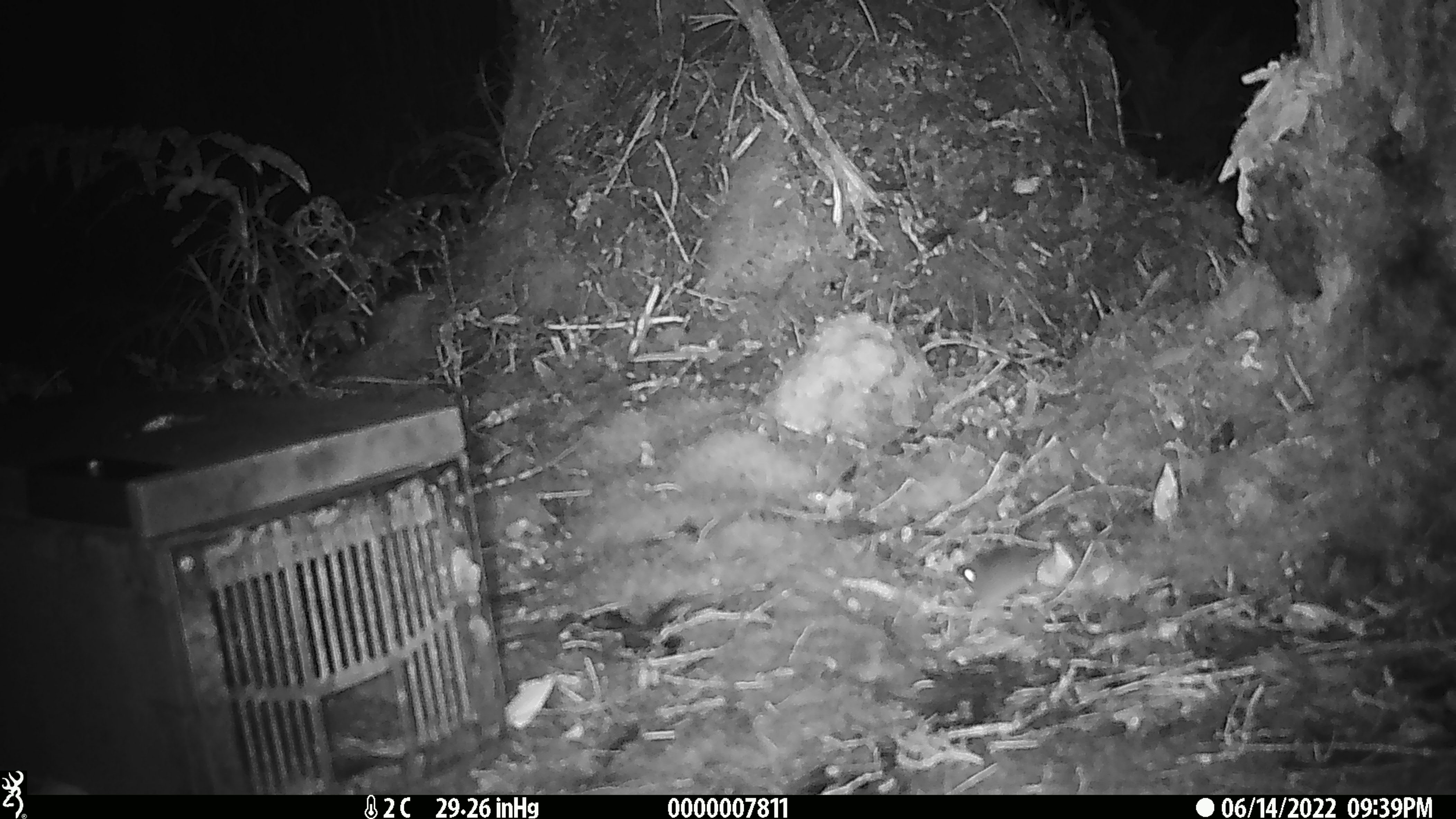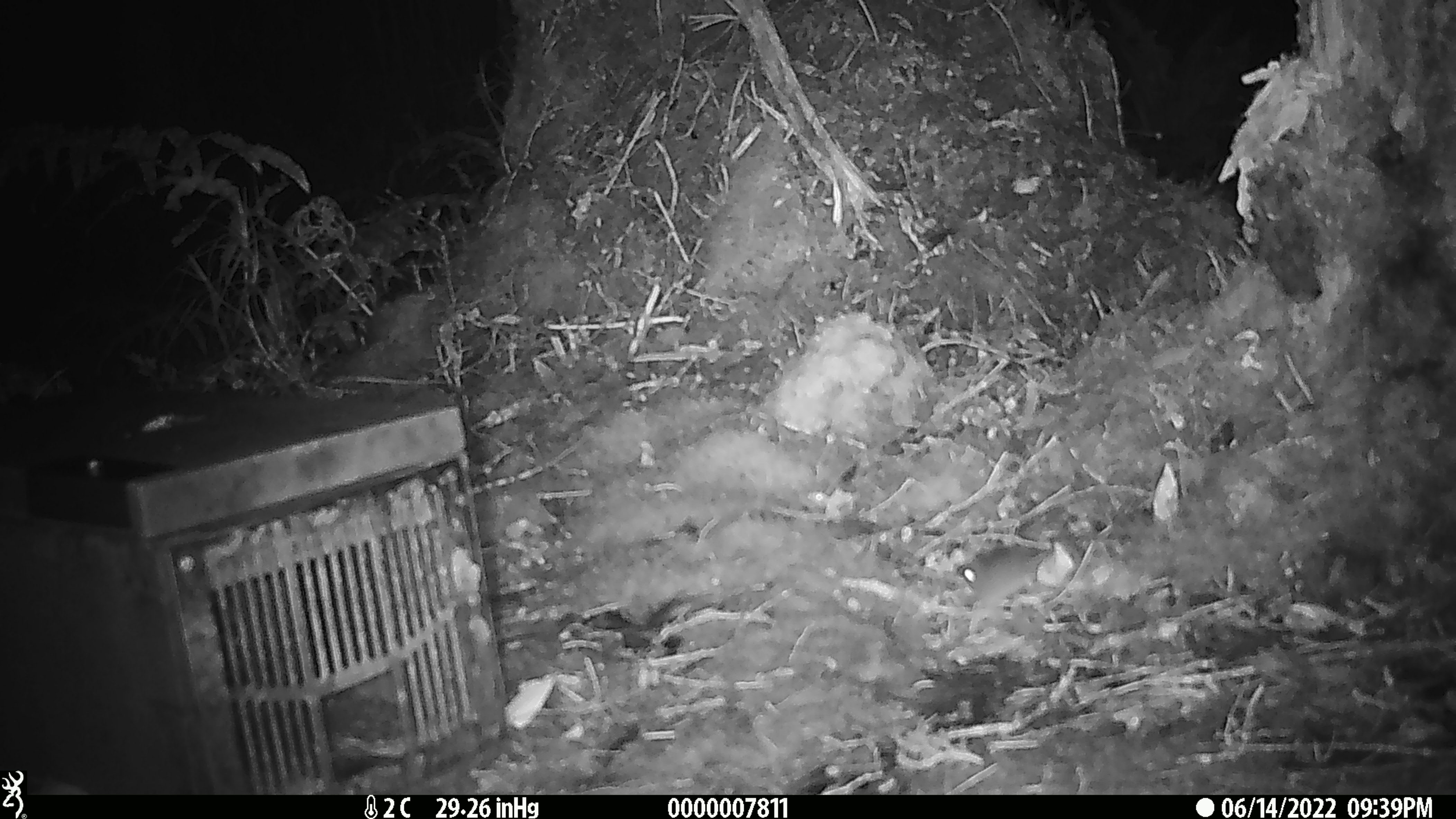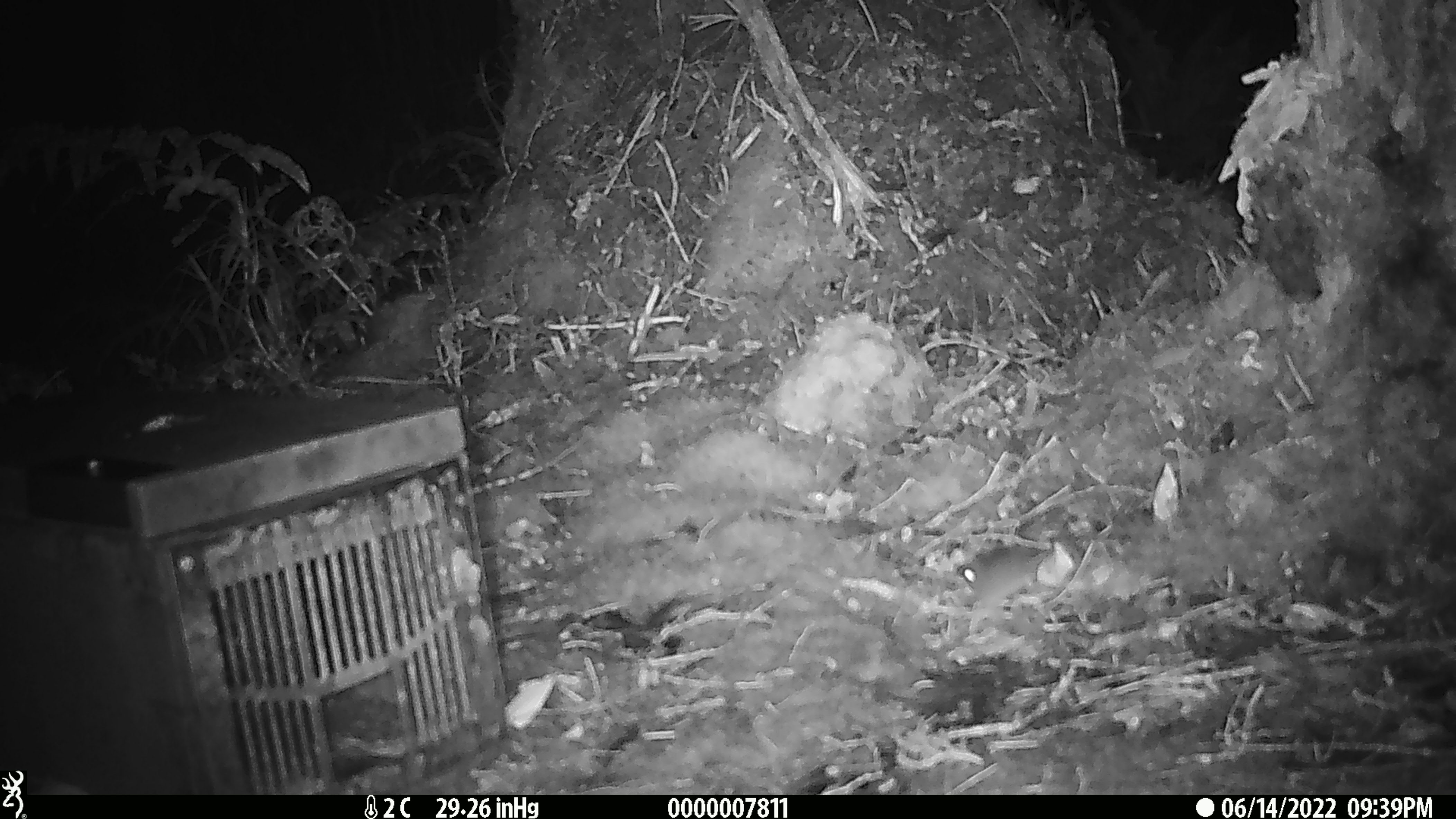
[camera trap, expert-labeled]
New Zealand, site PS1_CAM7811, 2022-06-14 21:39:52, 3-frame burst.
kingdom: Animalia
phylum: Chordata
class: Mammalia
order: Rodentia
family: Muridae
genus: Mus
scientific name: Mus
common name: mouse